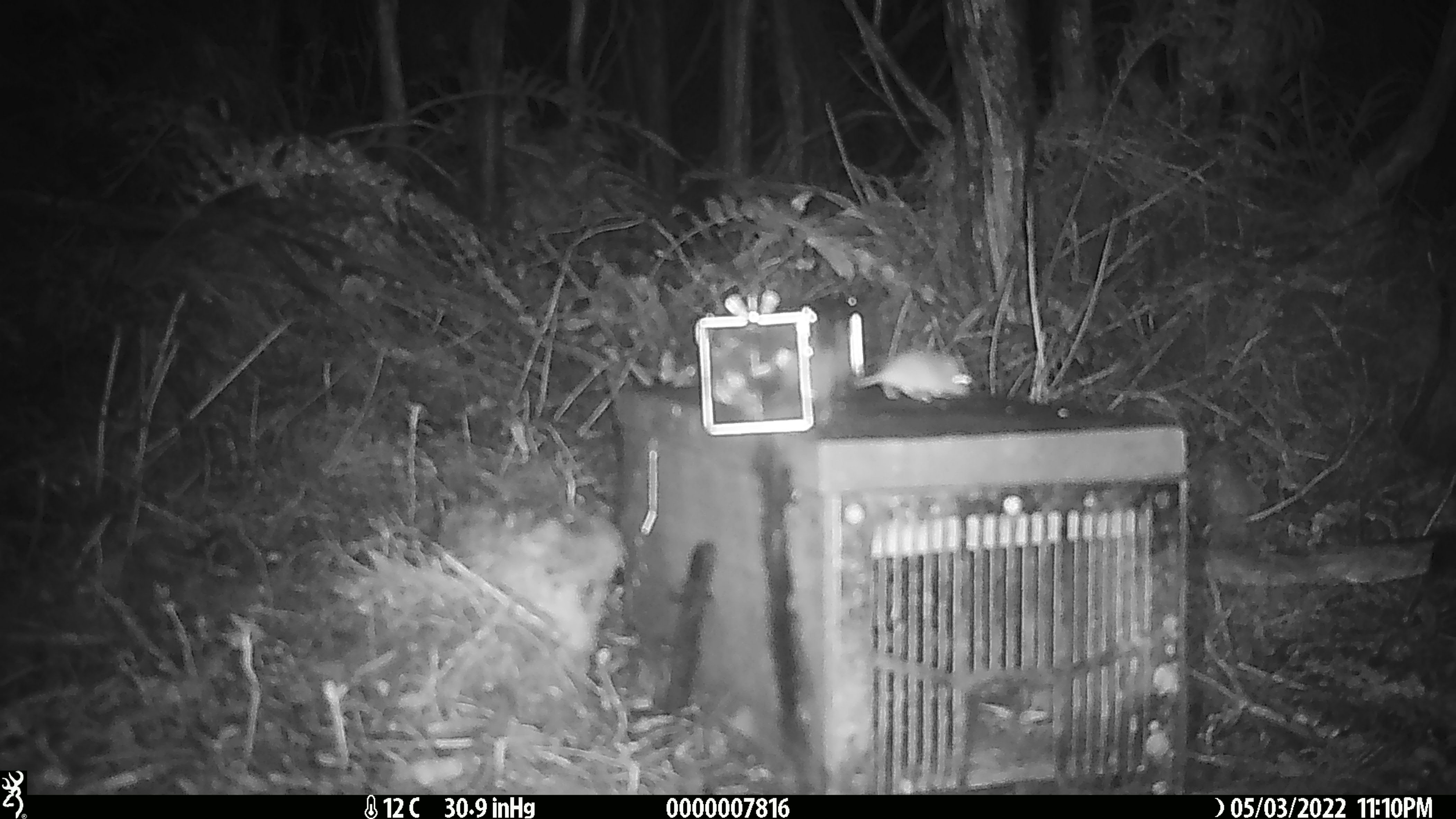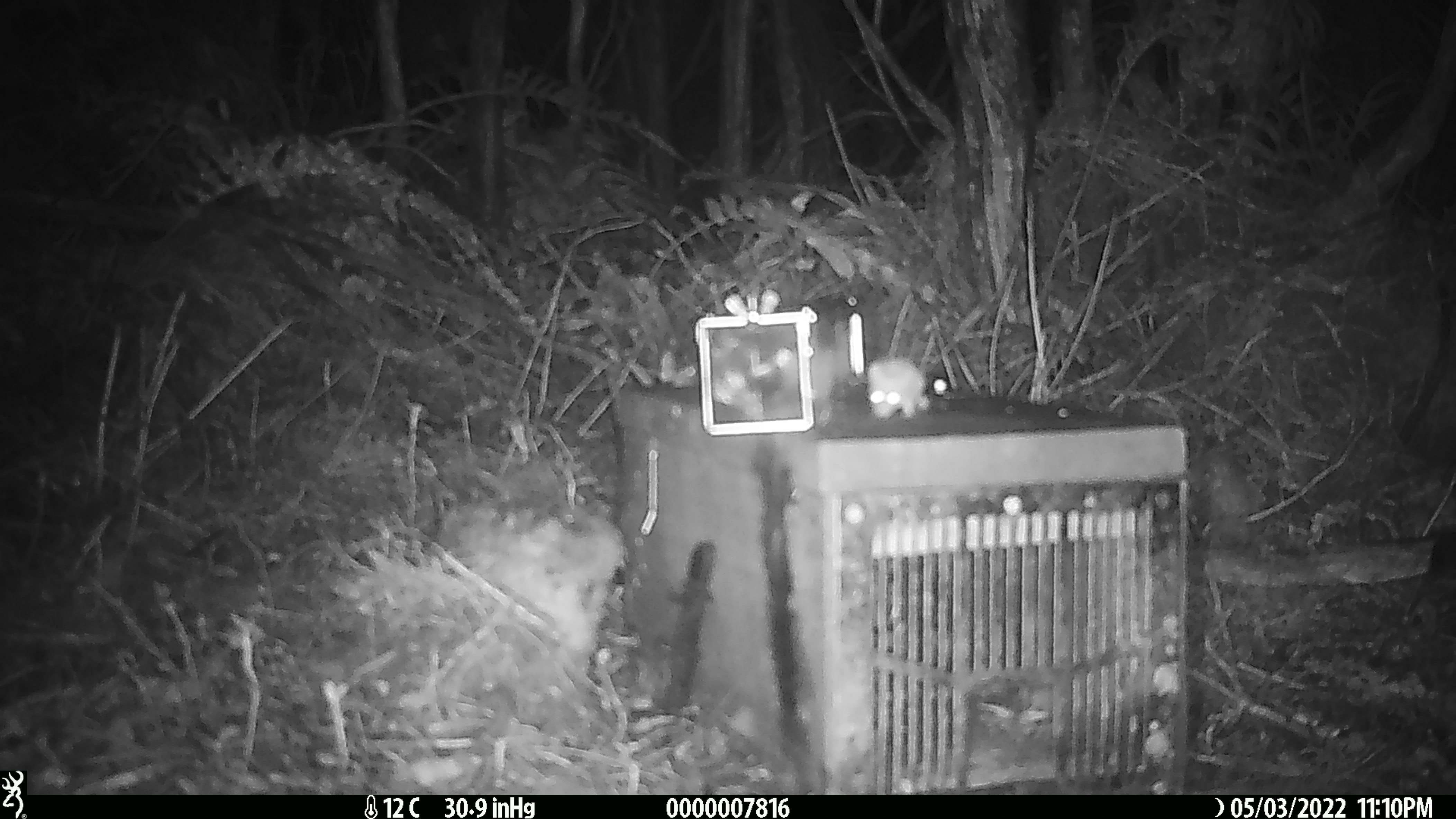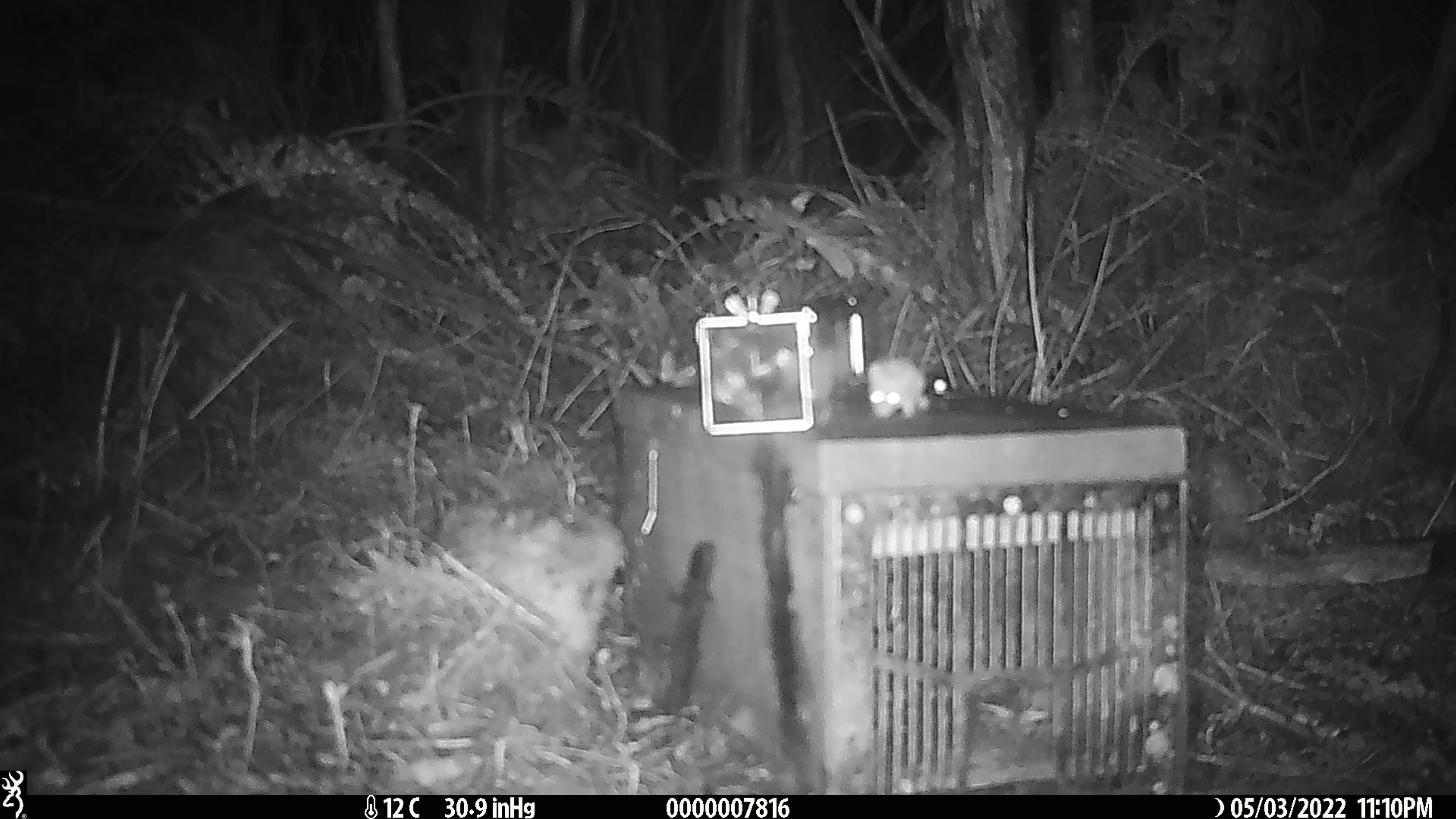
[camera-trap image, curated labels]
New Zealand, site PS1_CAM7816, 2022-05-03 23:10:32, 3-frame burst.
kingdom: Animalia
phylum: Chordata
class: Mammalia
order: Rodentia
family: Muridae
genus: Mus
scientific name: Mus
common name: mouse